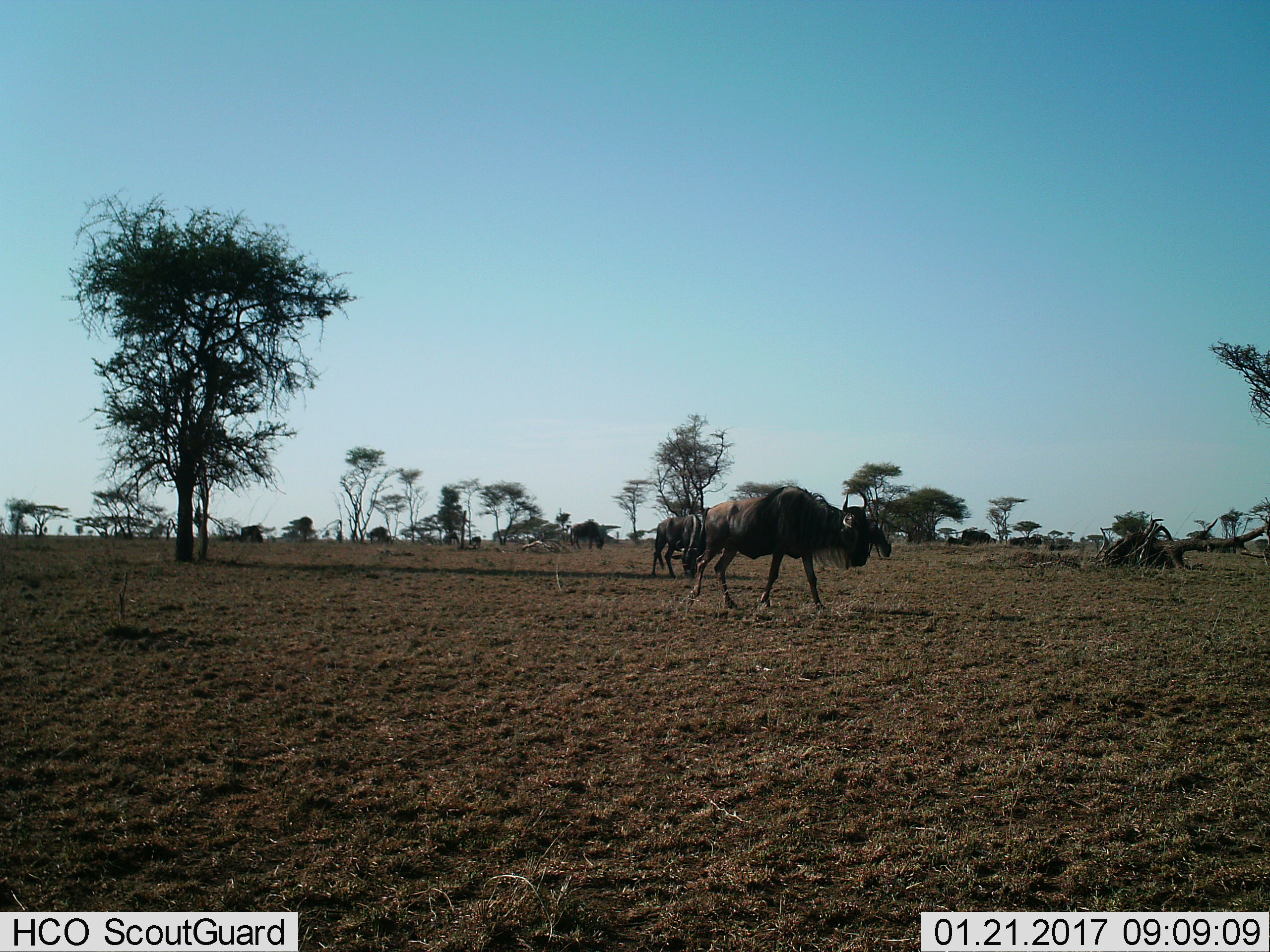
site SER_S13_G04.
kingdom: Animalia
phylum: Chordata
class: Mammalia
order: Artiodactyla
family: Bovidae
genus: Connochaetes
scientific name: Connochaetes taurinus taurinus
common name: blue wildebeest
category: wildebeestblue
Wildebeestblue (blue wildebeest) (Connochaetes taurinus taurinus), count 6. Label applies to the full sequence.